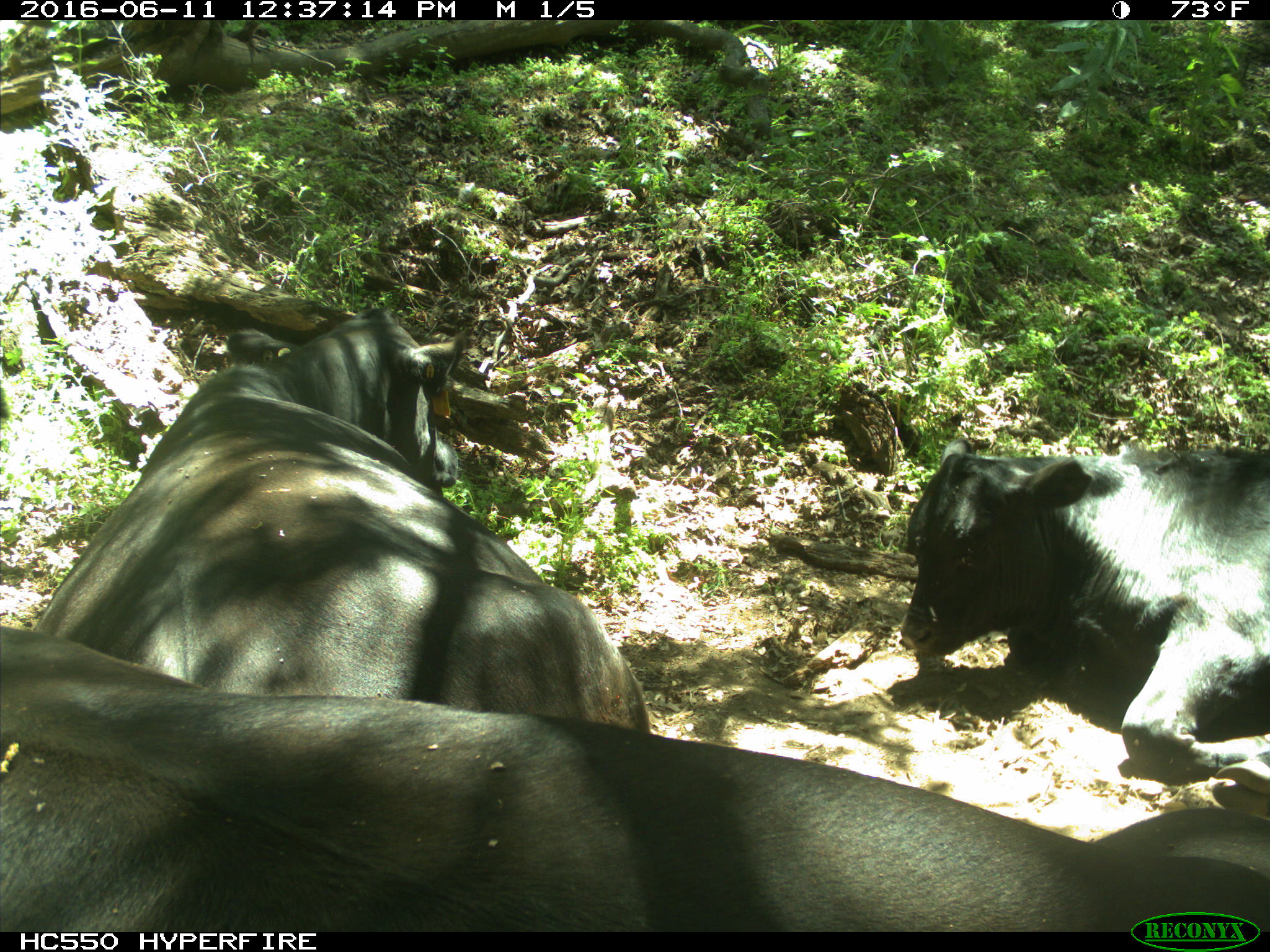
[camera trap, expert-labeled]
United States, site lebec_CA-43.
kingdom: Animalia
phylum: Chordata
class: Mammalia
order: Artiodactyla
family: Bovidae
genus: Bos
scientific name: Bos taurus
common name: domestic cow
Bos taurus (domestic cow).